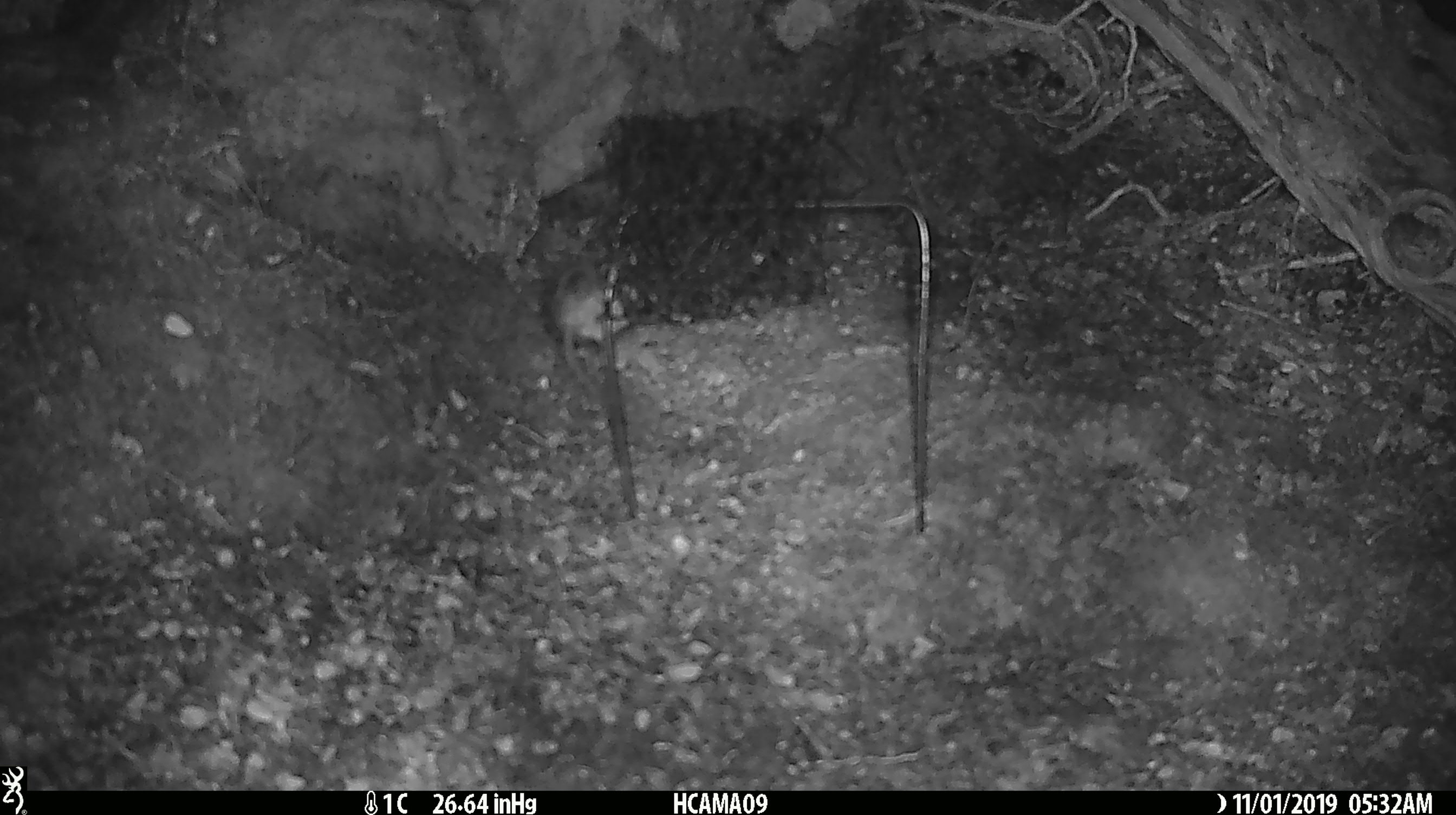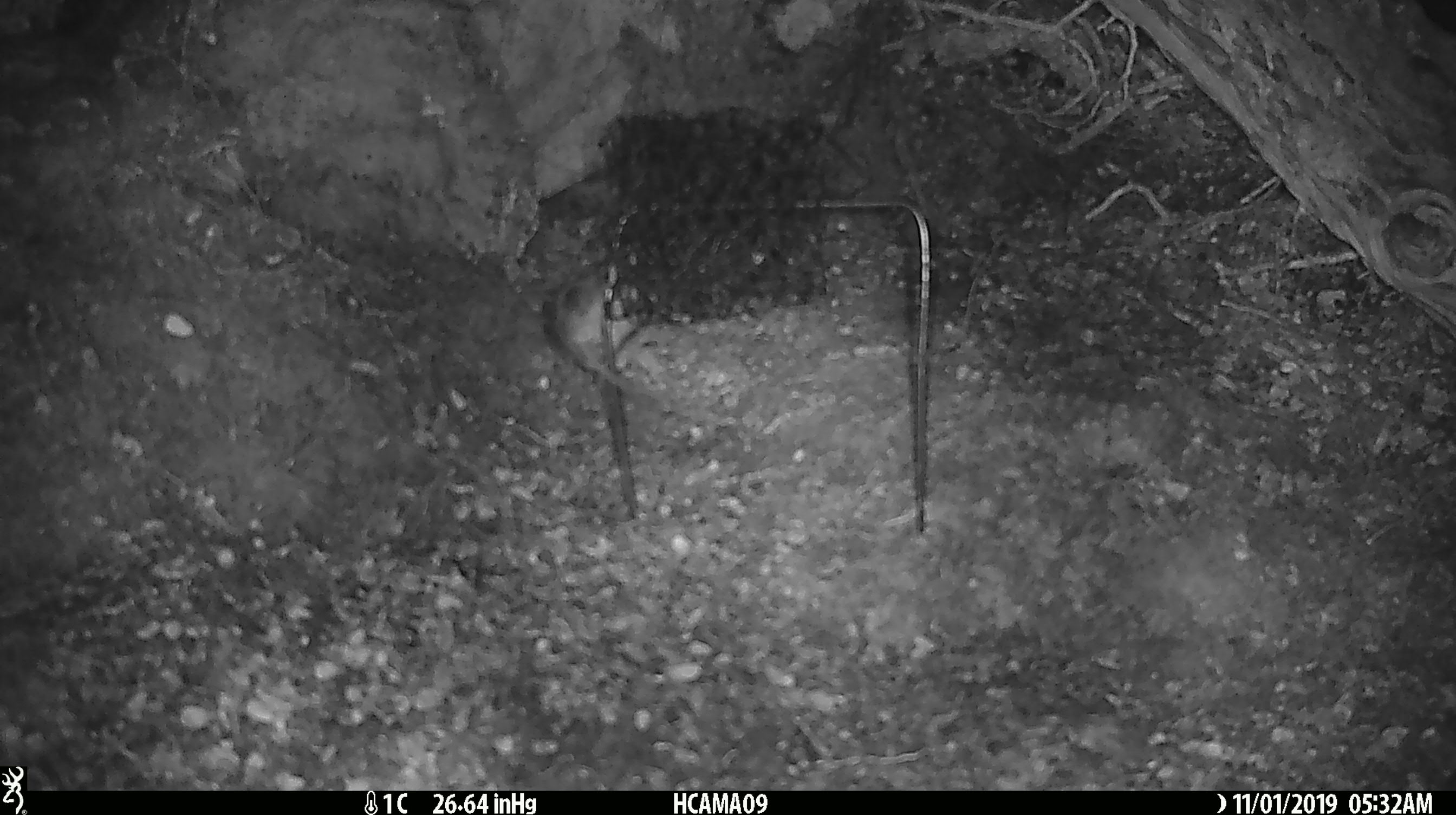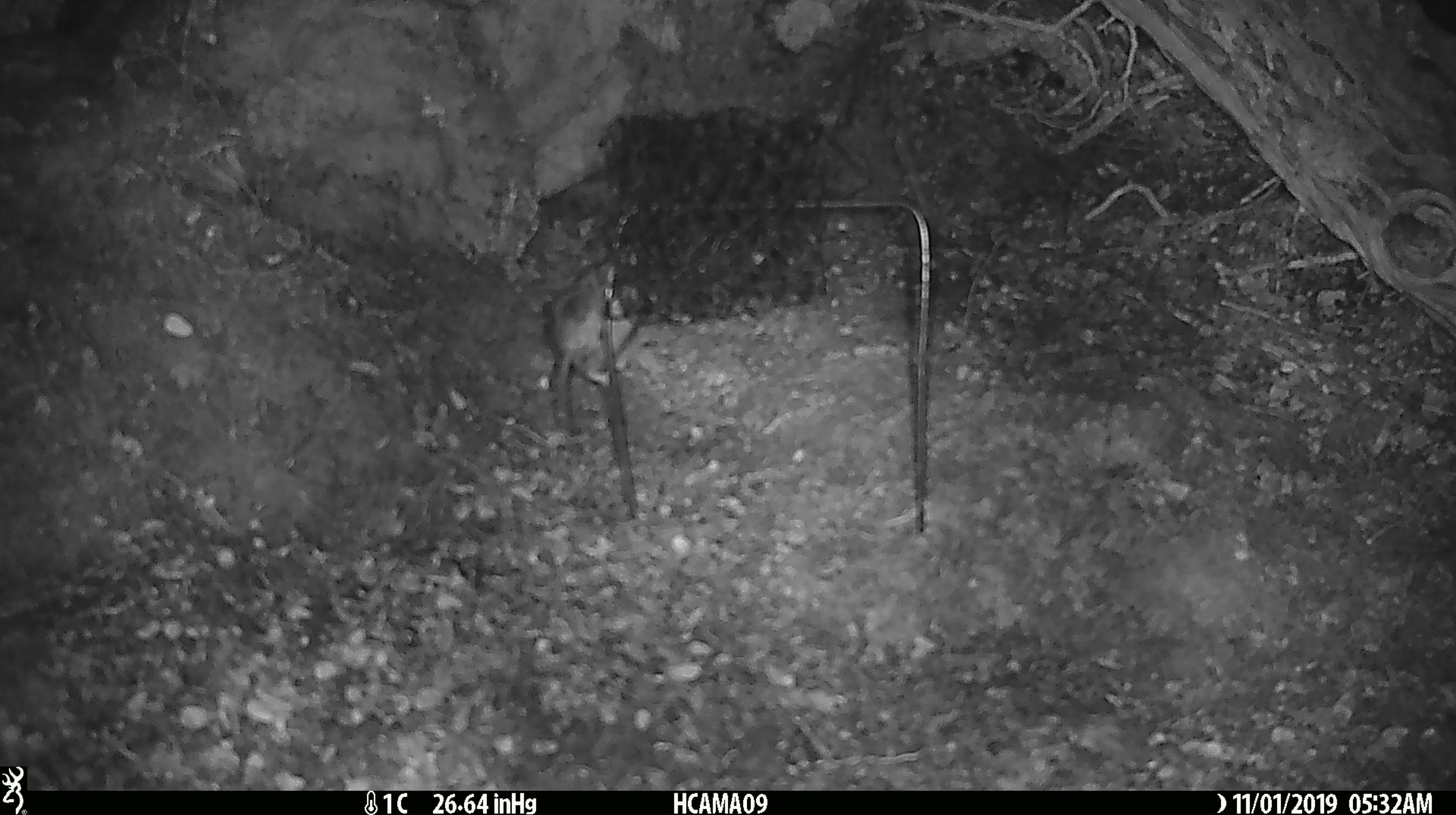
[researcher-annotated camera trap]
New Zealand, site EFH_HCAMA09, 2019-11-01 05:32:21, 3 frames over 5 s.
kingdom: Animalia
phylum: Chordata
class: Mammalia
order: Rodentia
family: Muridae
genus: Mus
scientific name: Mus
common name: mouse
Mouse (Mus).